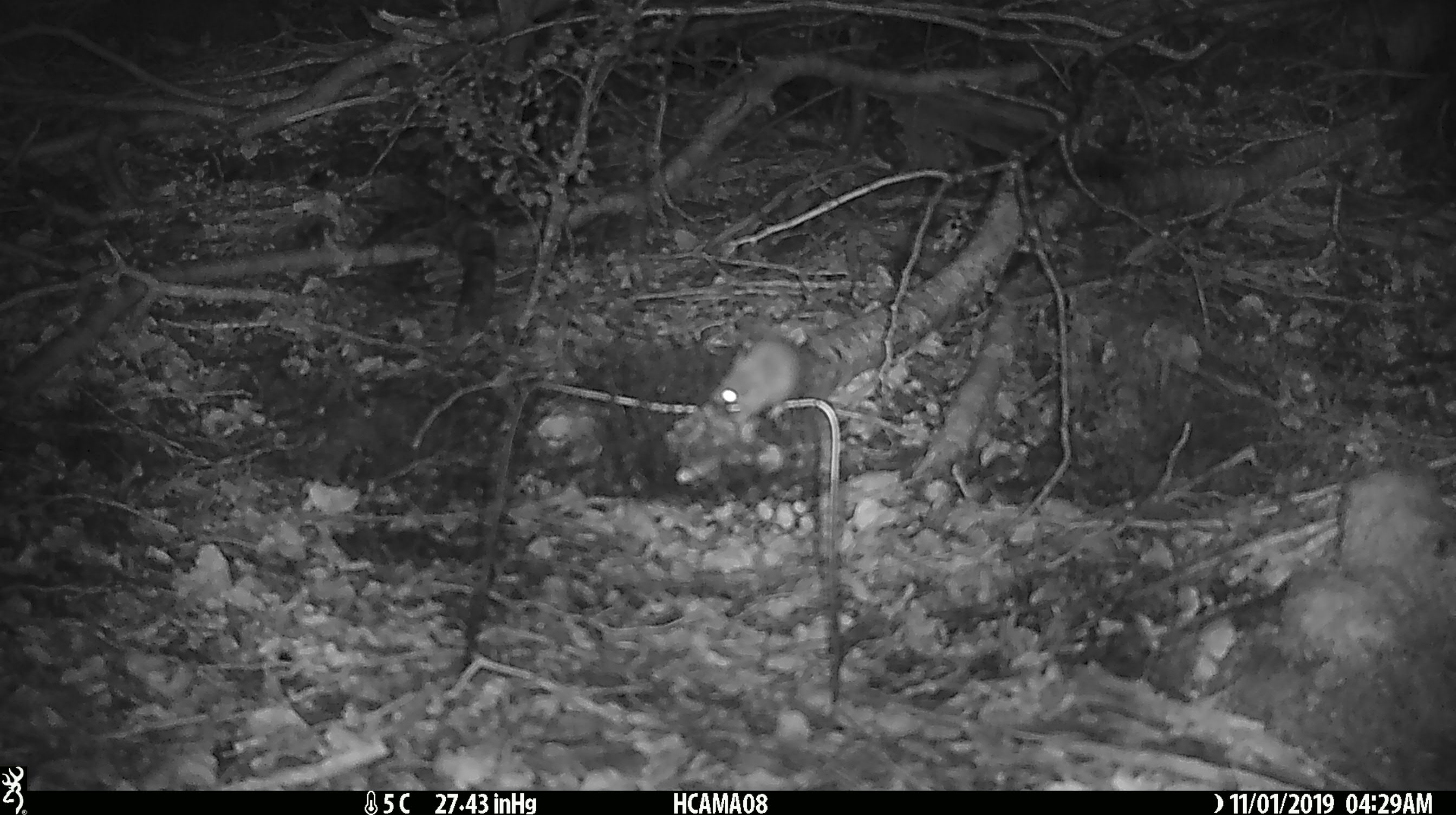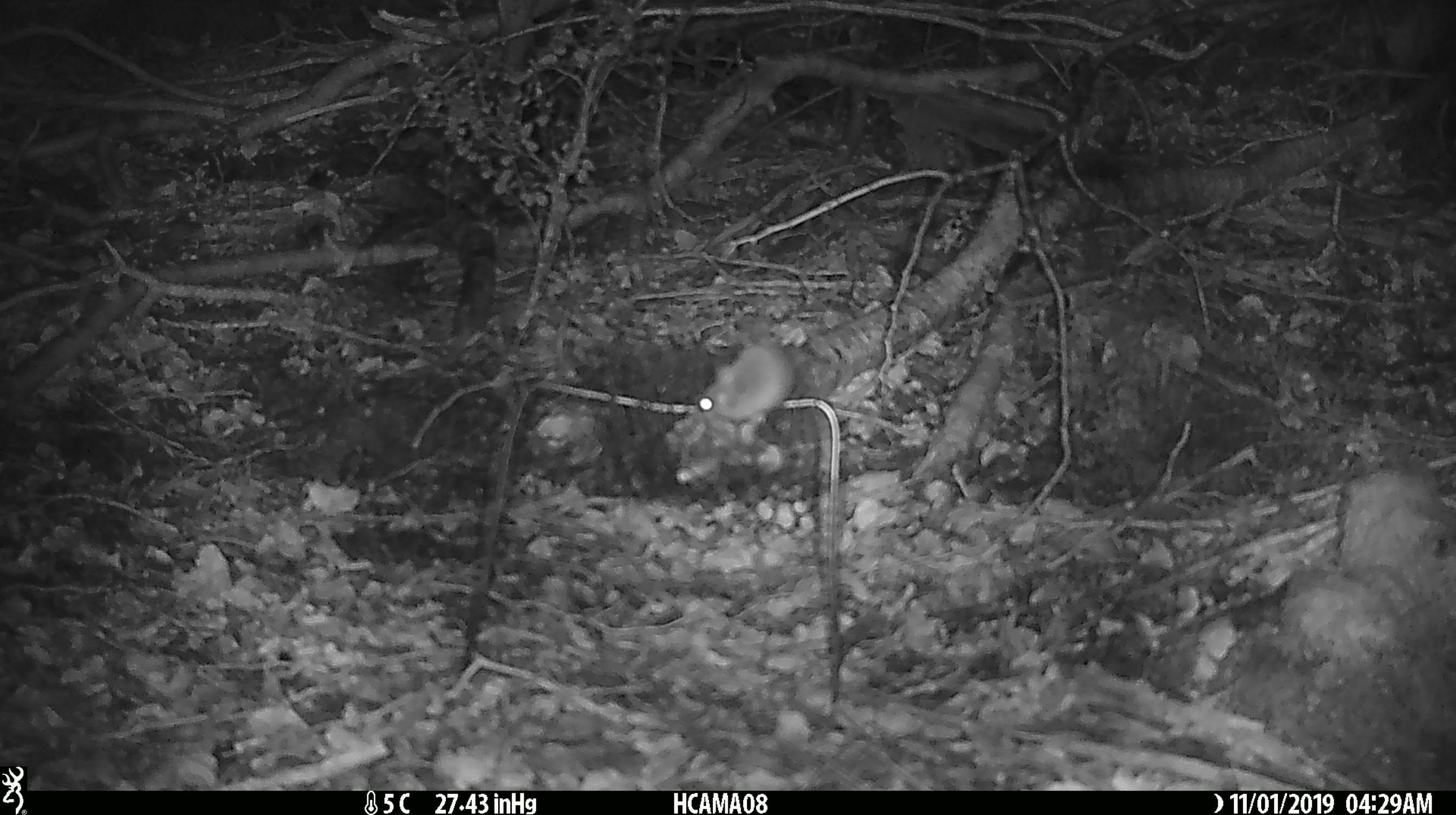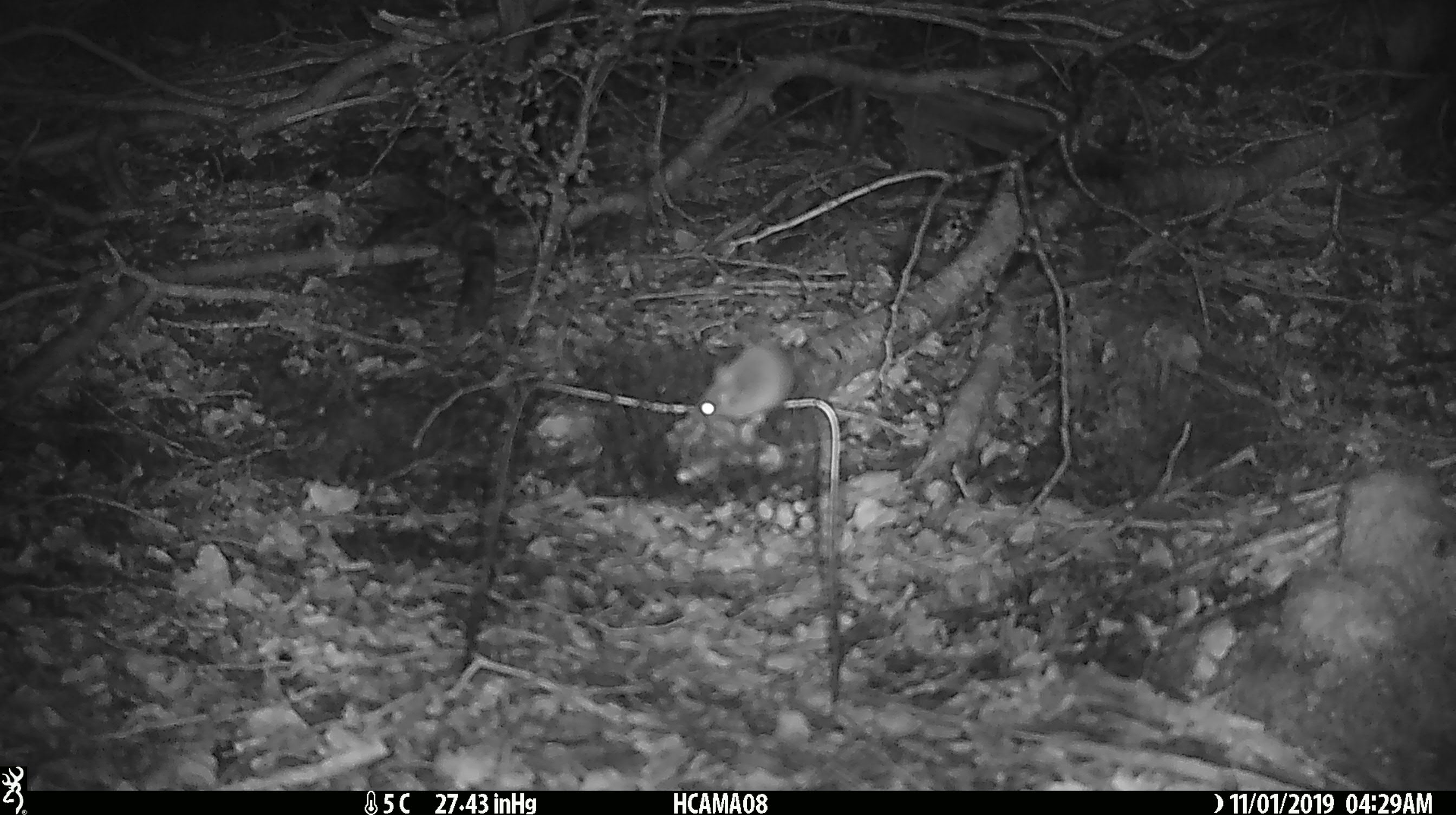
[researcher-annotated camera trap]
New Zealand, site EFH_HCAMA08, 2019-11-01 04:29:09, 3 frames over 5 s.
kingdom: Animalia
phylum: Chordata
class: Mammalia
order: Rodentia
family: Muridae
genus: Mus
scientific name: Mus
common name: mouse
Mouse (Mus).